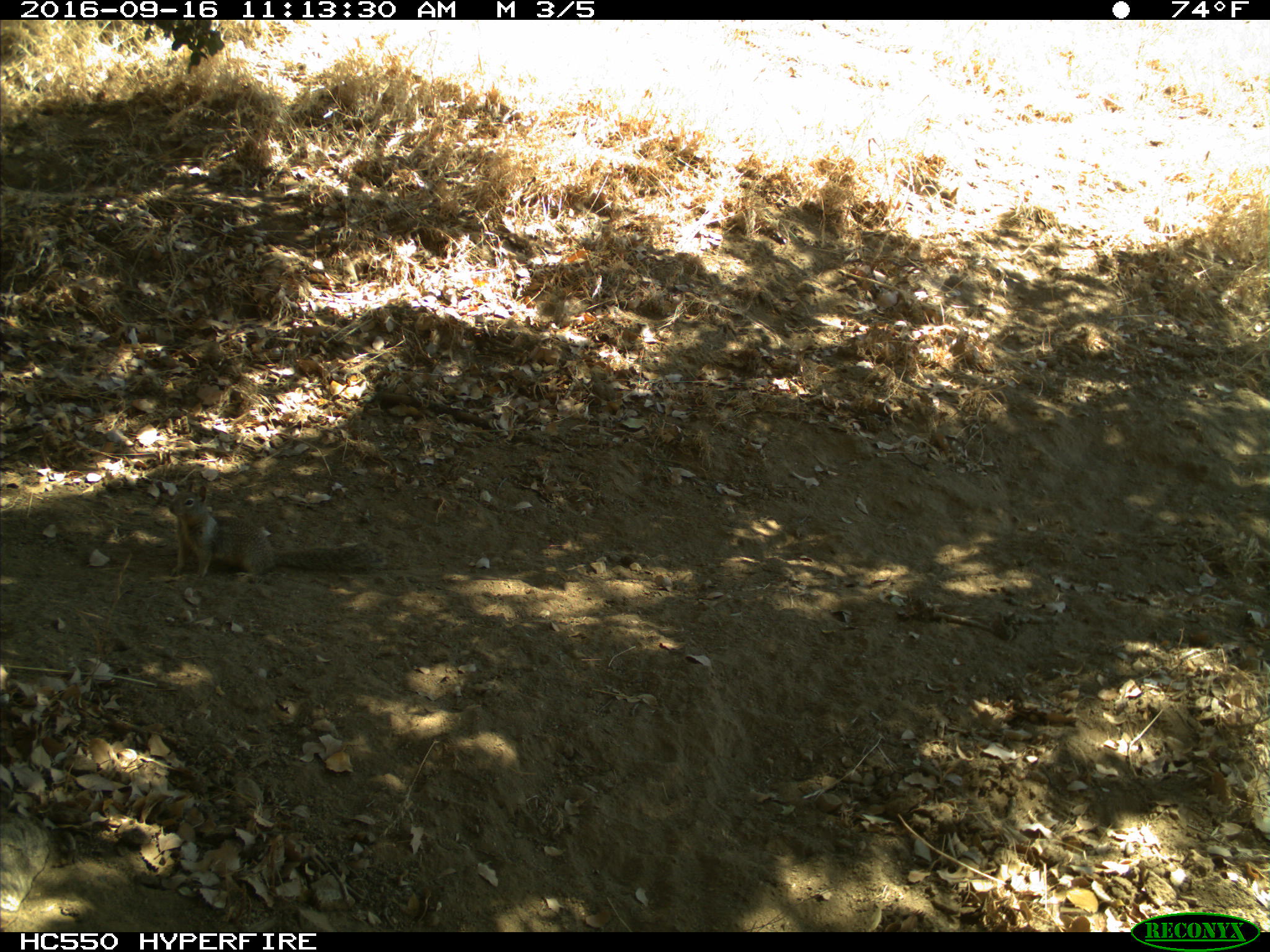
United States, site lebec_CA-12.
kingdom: Animalia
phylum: Chordata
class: Mammalia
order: Rodentia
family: Sciuridae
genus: Otospermophilus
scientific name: Otospermophilus beecheyi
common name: california ground squirrel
Otospermophilus beecheyi (california ground squirrel).